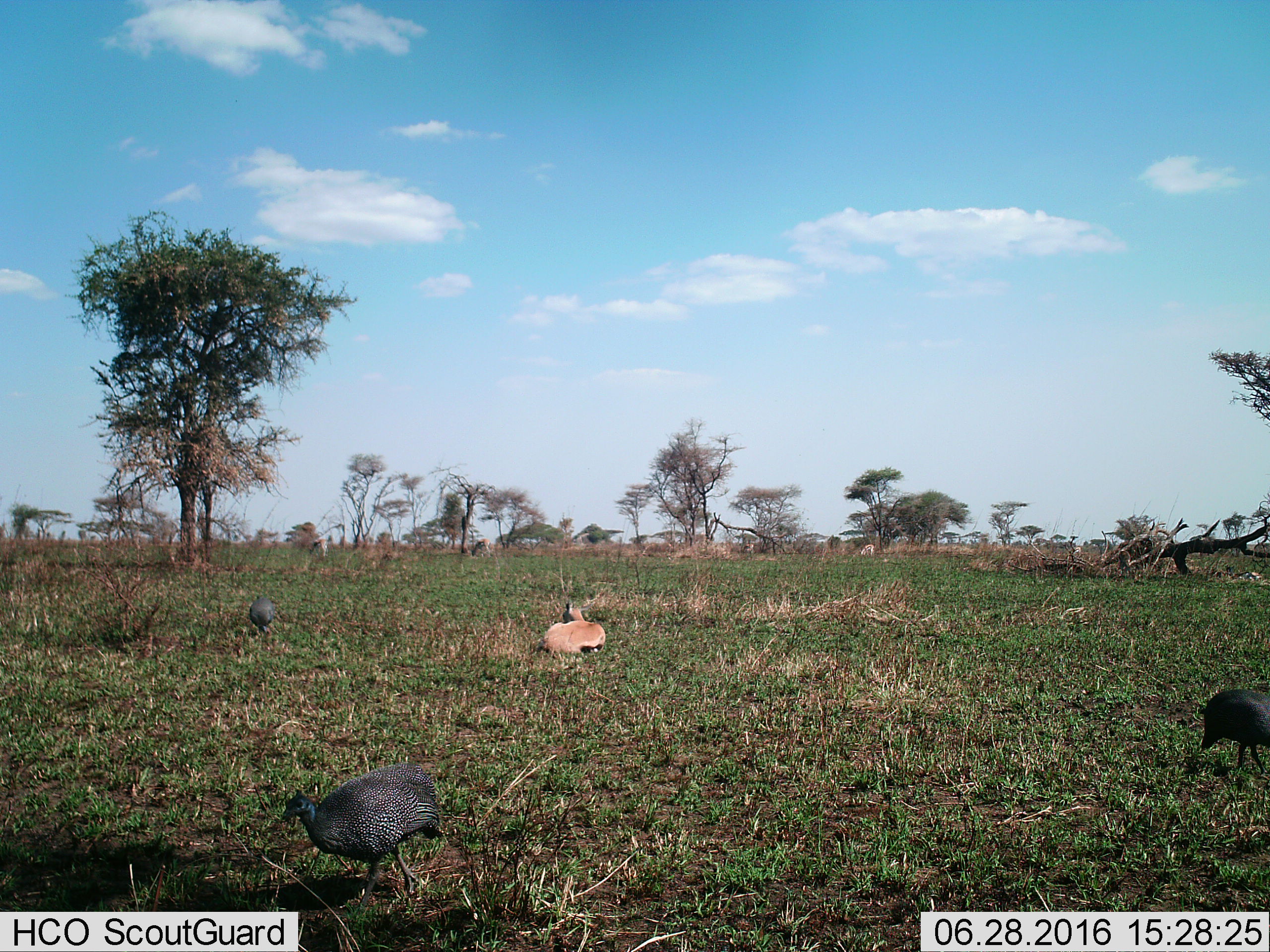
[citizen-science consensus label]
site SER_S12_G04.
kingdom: Animalia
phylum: Chordata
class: Mammalia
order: Artiodactyla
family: Bovidae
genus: Eudorcas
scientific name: Eudorcas thomsonii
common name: thomson's gazelle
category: gazellethomsons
Gazellethomsons (thomson's gazelle) (Eudorcas thomsonii), count 1. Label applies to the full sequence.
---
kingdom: Animalia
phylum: Chordata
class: Aves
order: Galliformes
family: Numididae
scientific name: Numididae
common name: guineafowl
Guineafowl (Numididae), count 3. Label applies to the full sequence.